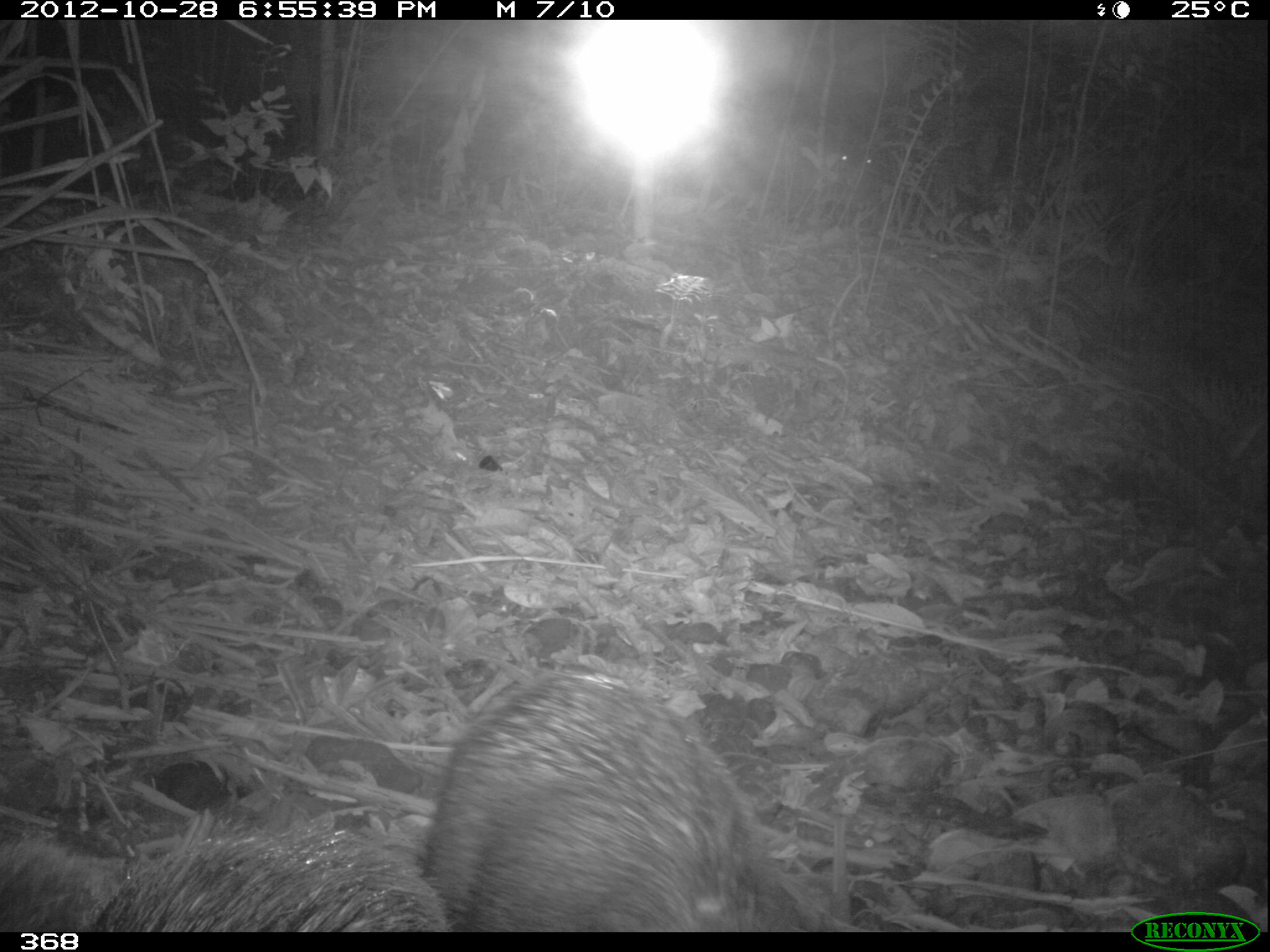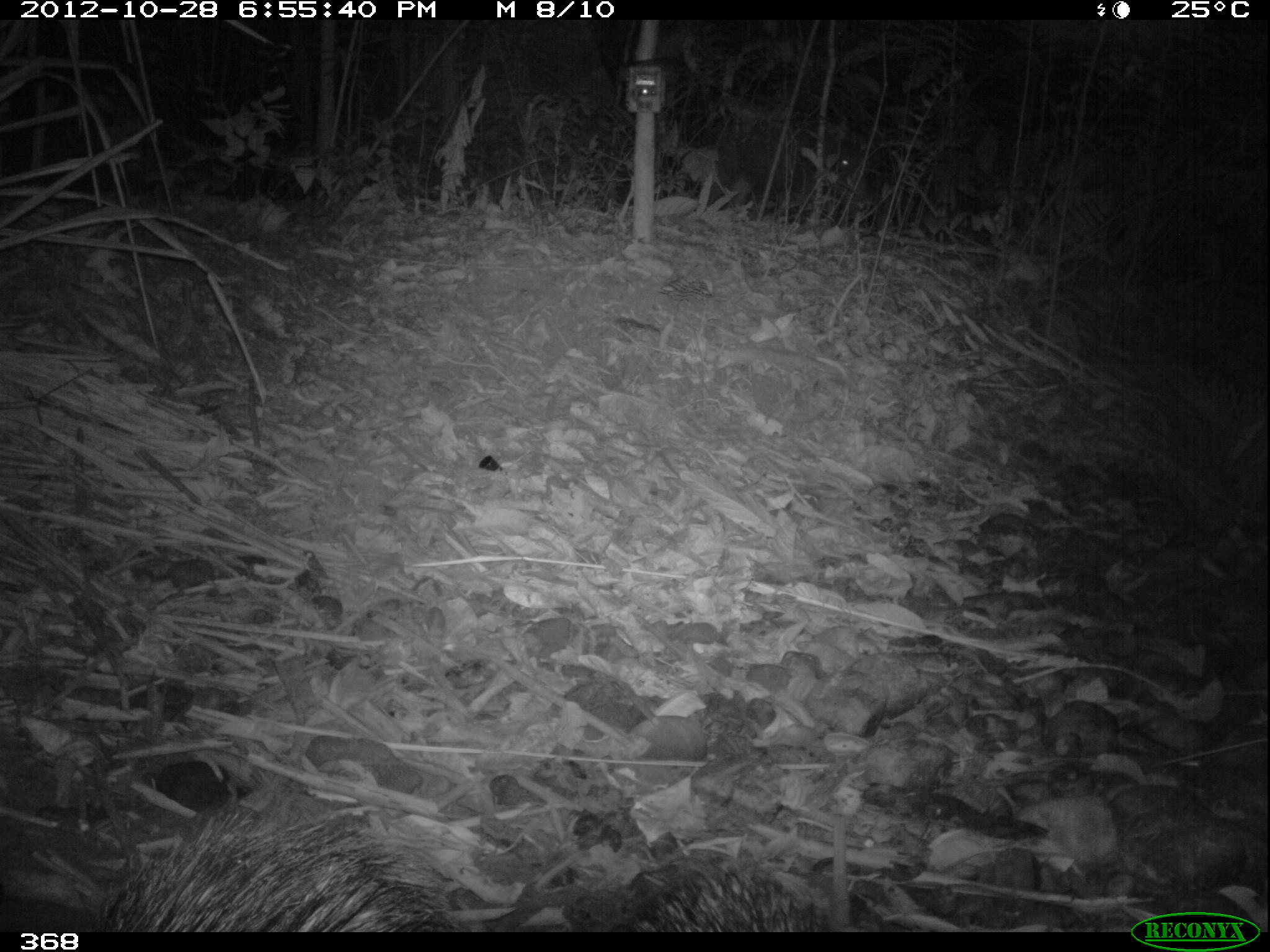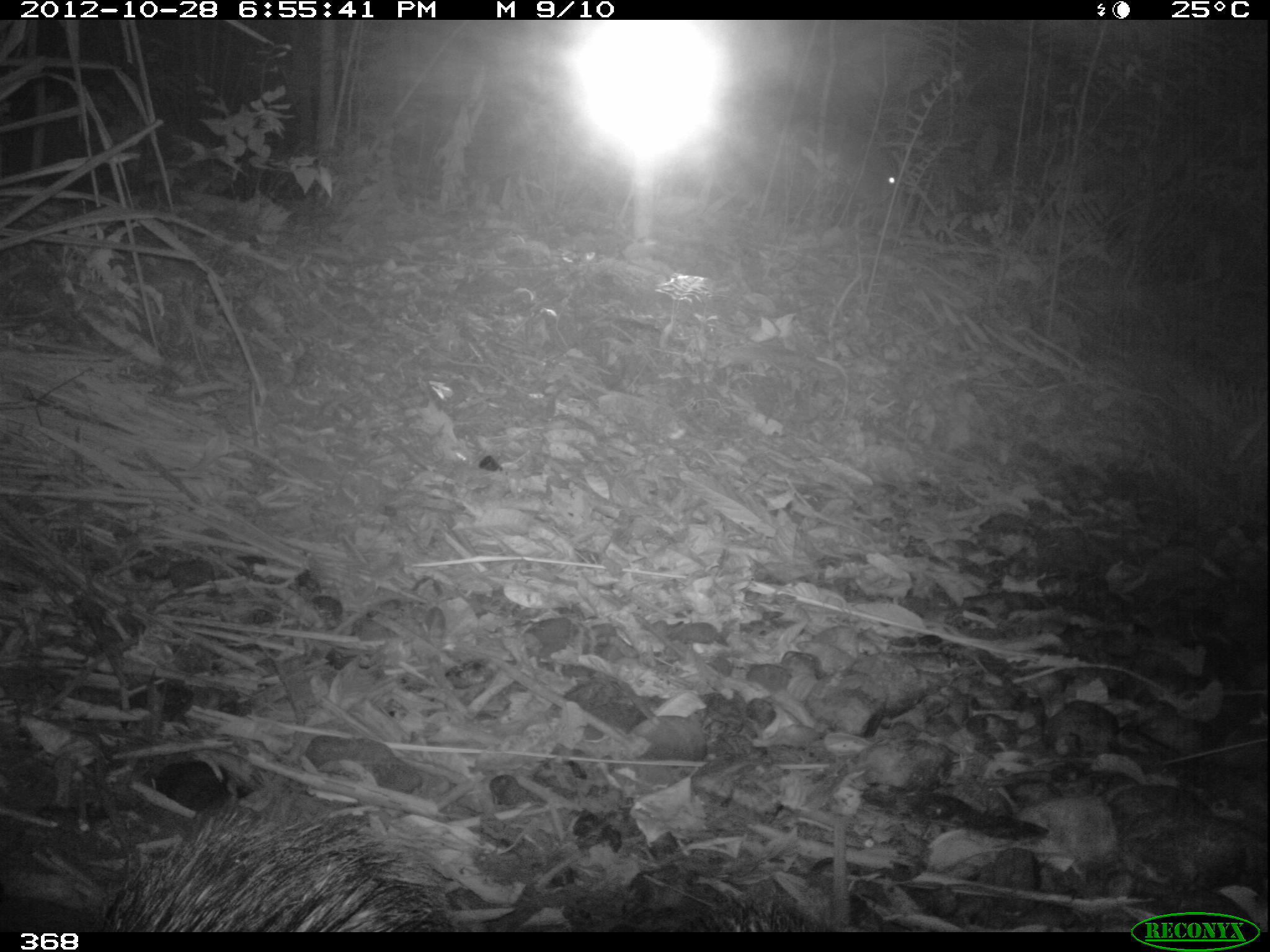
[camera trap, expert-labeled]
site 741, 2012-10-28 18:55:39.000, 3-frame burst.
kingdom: Animalia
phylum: Chordata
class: Mammalia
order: Artiodactyla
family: Tayassuidae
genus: Tayassu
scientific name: Tayassu pecari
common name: white-lipped peccary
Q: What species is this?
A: Tayassu pecari (white-lipped peccary).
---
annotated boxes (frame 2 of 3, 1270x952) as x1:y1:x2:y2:
tayassu pecari: 109:814:470:932; 701:123:874:225; 616:860:838:932